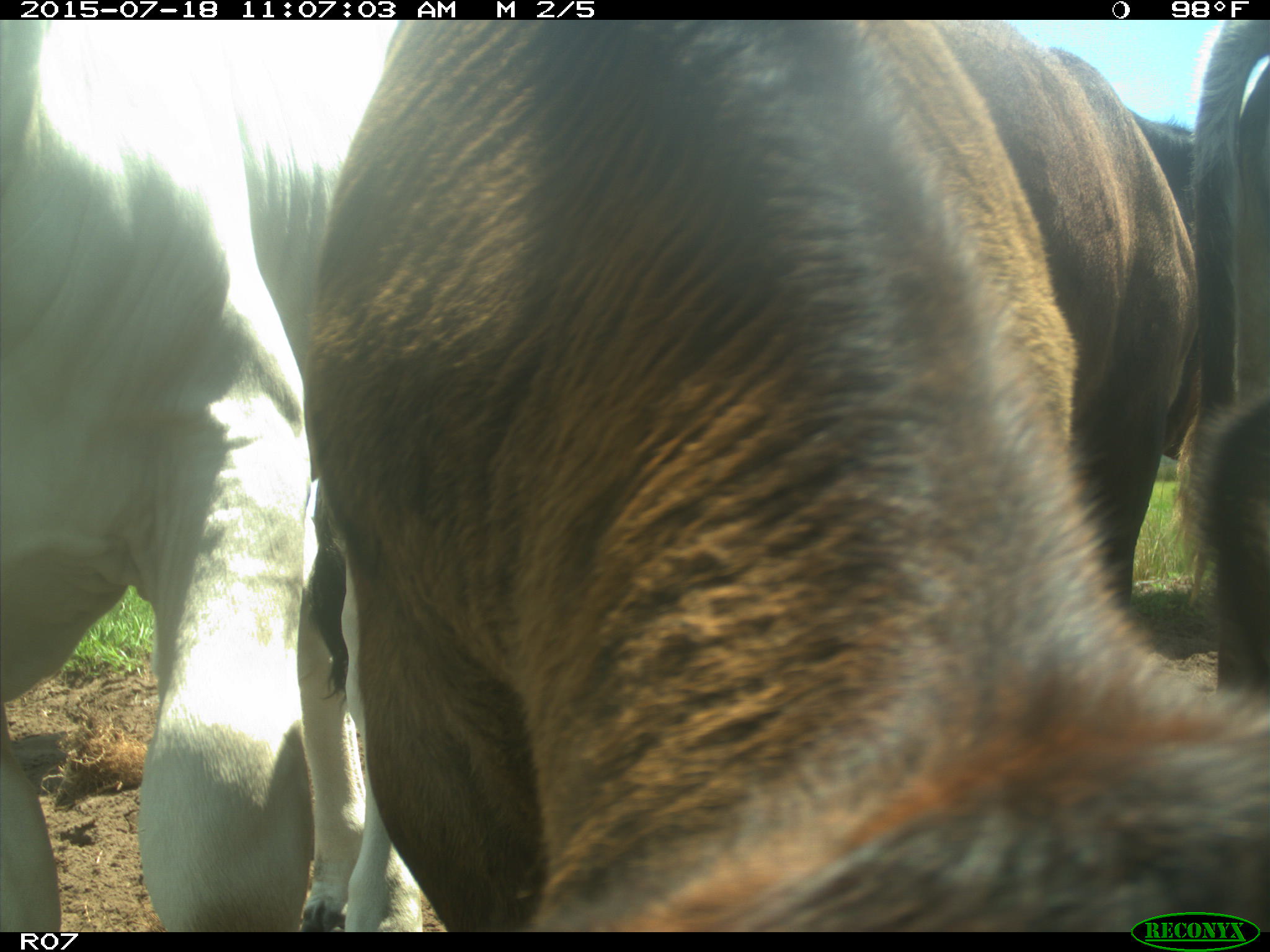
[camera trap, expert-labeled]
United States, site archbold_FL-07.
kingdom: Animalia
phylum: Chordata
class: Mammalia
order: Artiodactyla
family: Bovidae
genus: Bos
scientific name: Bos taurus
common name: domestic cow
Bos taurus (domestic cow).